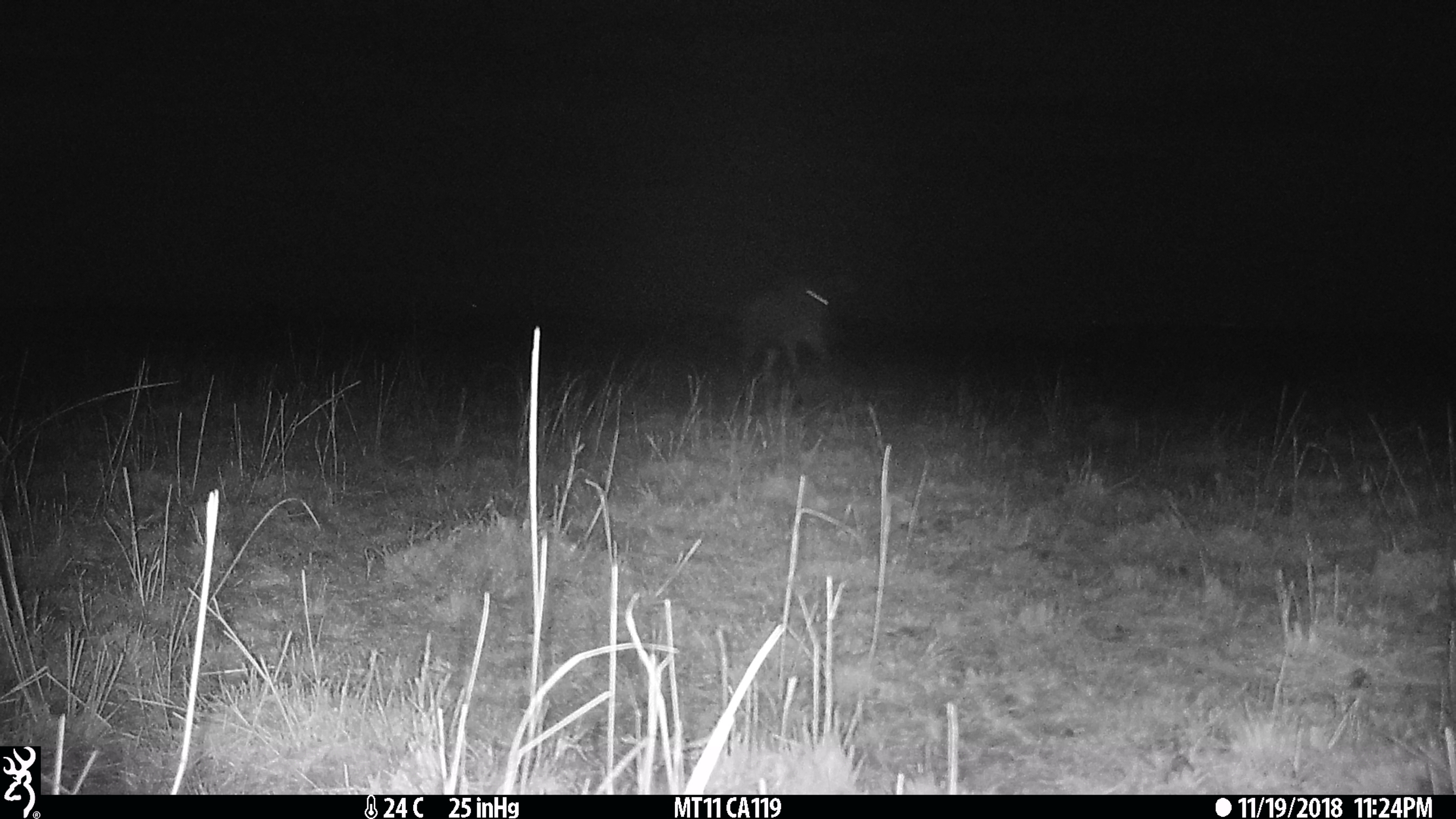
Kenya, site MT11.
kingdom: Animalia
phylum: Chordata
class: Mammalia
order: Artiodactyla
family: Bovidae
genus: Connochaetes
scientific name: Connochaetes taurinus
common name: blue wildebeest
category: wildebeest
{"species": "wildebeest (blue wildebeest) (Connochaetes taurinus)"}